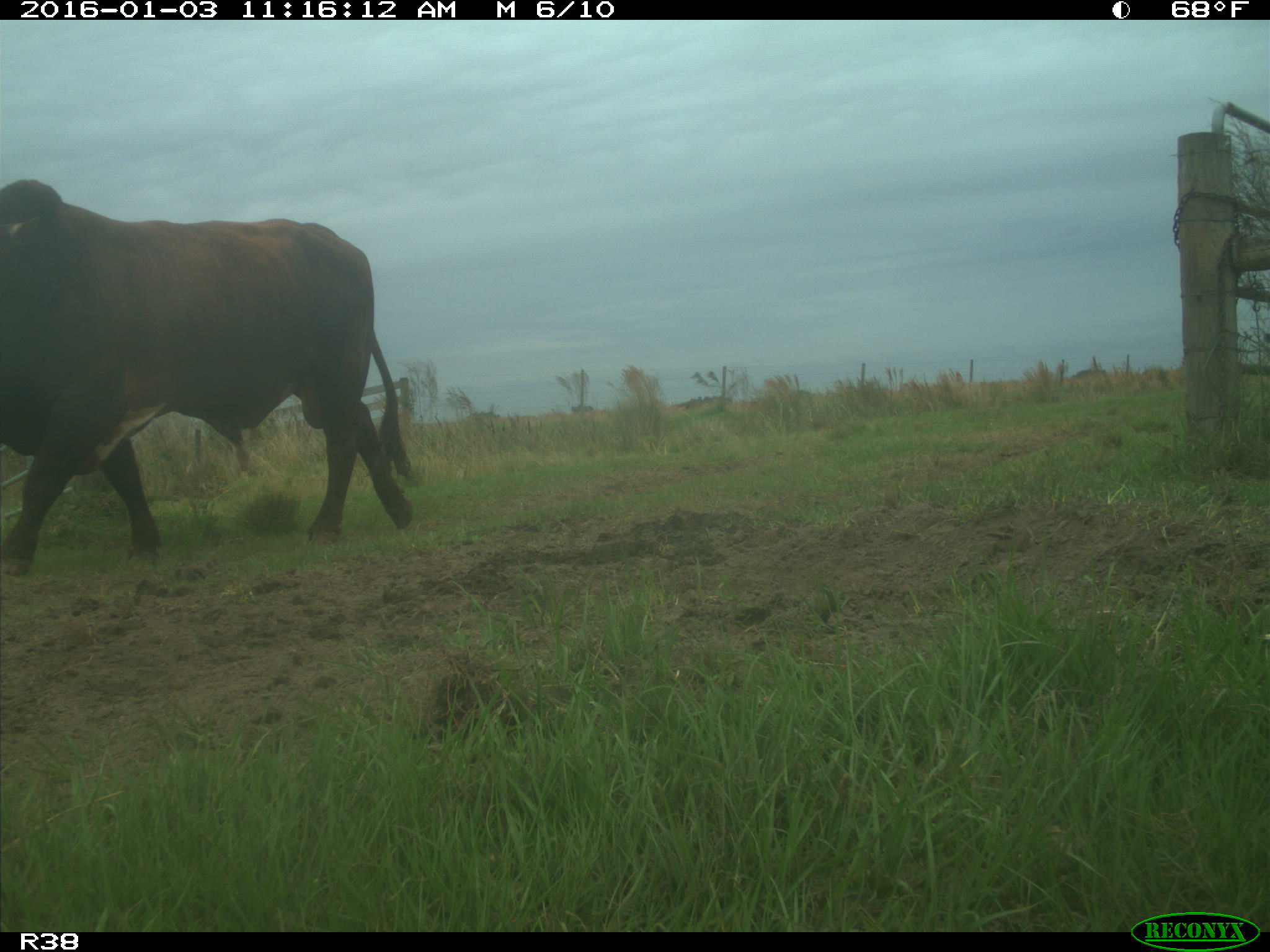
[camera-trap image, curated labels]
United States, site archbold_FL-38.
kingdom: Animalia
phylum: Chordata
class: Mammalia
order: Artiodactyla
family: Bovidae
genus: Bos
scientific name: Bos taurus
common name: domestic cow